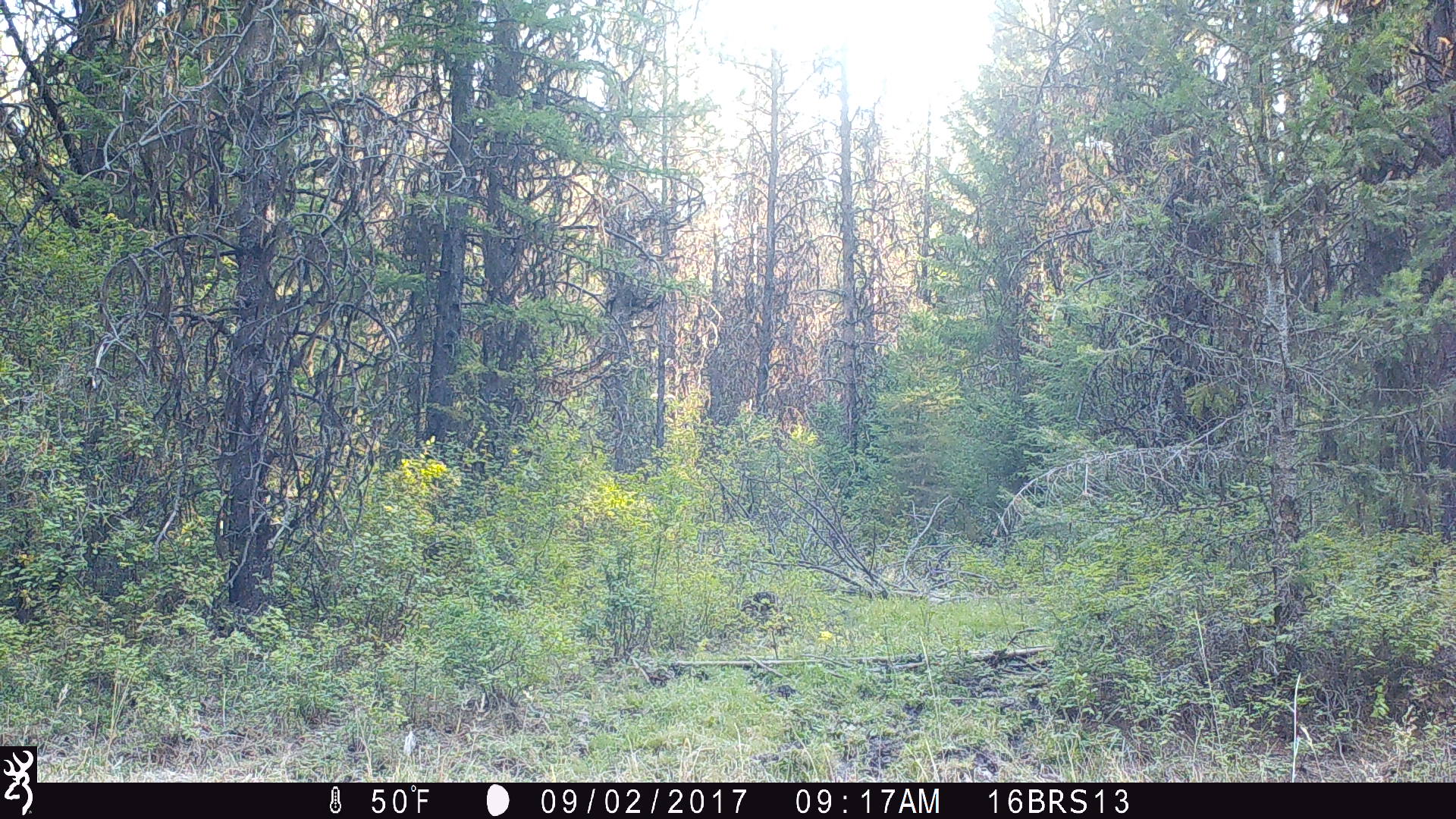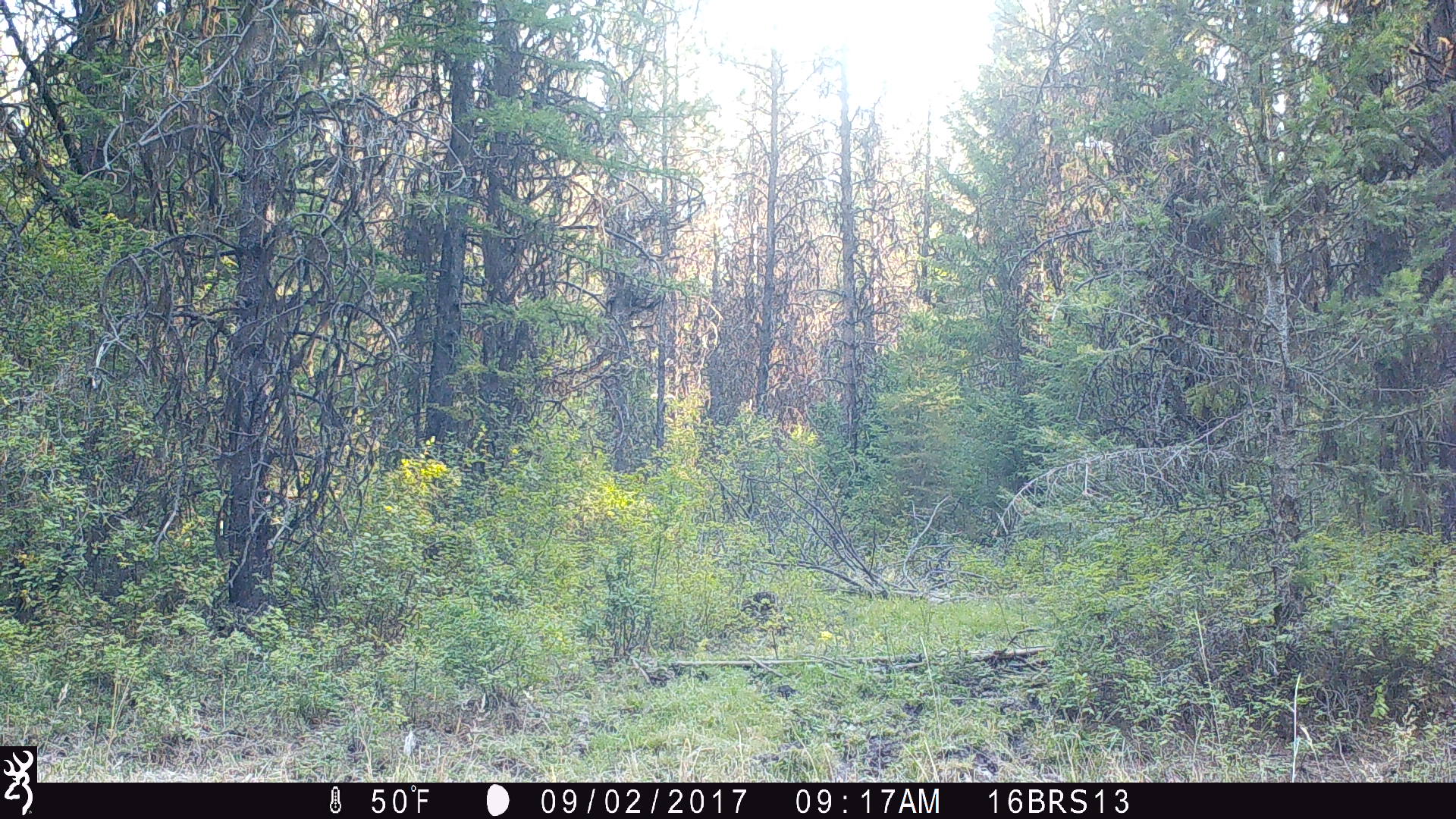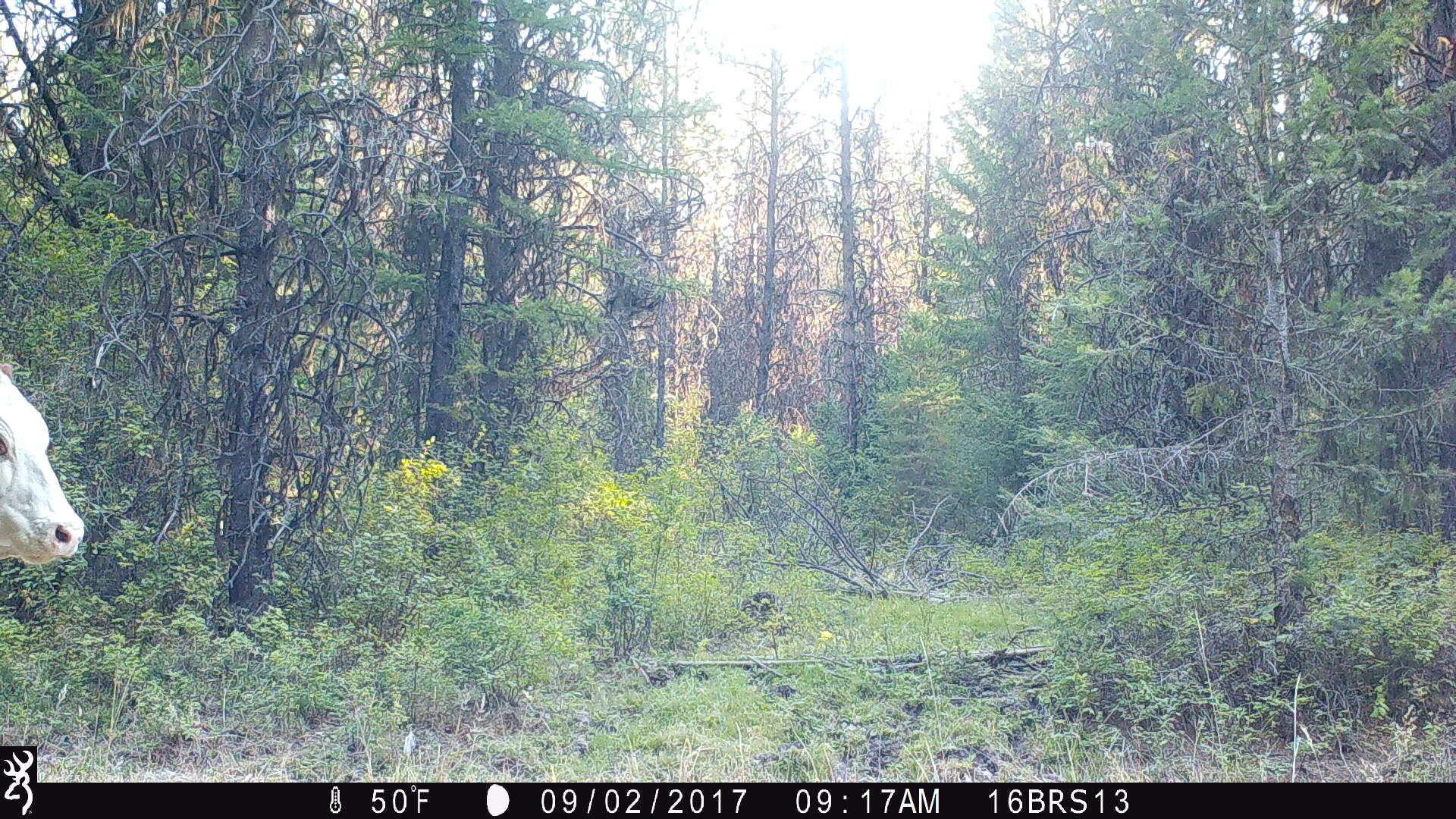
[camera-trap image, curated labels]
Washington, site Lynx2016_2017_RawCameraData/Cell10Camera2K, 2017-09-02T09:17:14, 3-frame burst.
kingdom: Animalia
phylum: Chordata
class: Mammalia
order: Artiodactyla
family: Bovidae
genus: Bos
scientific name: Bos taurus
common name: domestic cattle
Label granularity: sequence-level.